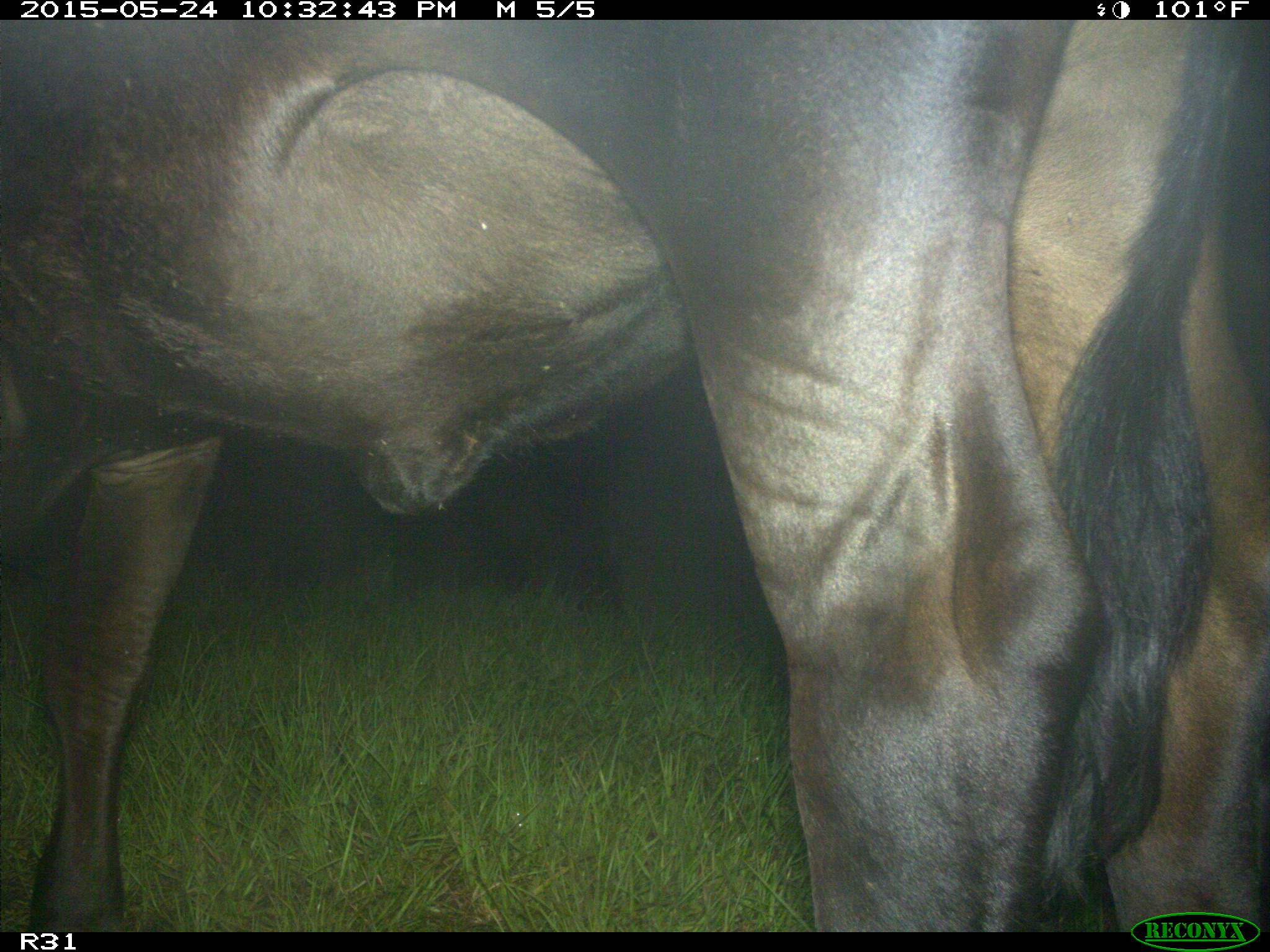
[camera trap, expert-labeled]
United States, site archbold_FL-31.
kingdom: Animalia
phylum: Chordata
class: Mammalia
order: Artiodactyla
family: Bovidae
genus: Bos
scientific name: Bos taurus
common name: domestic cow